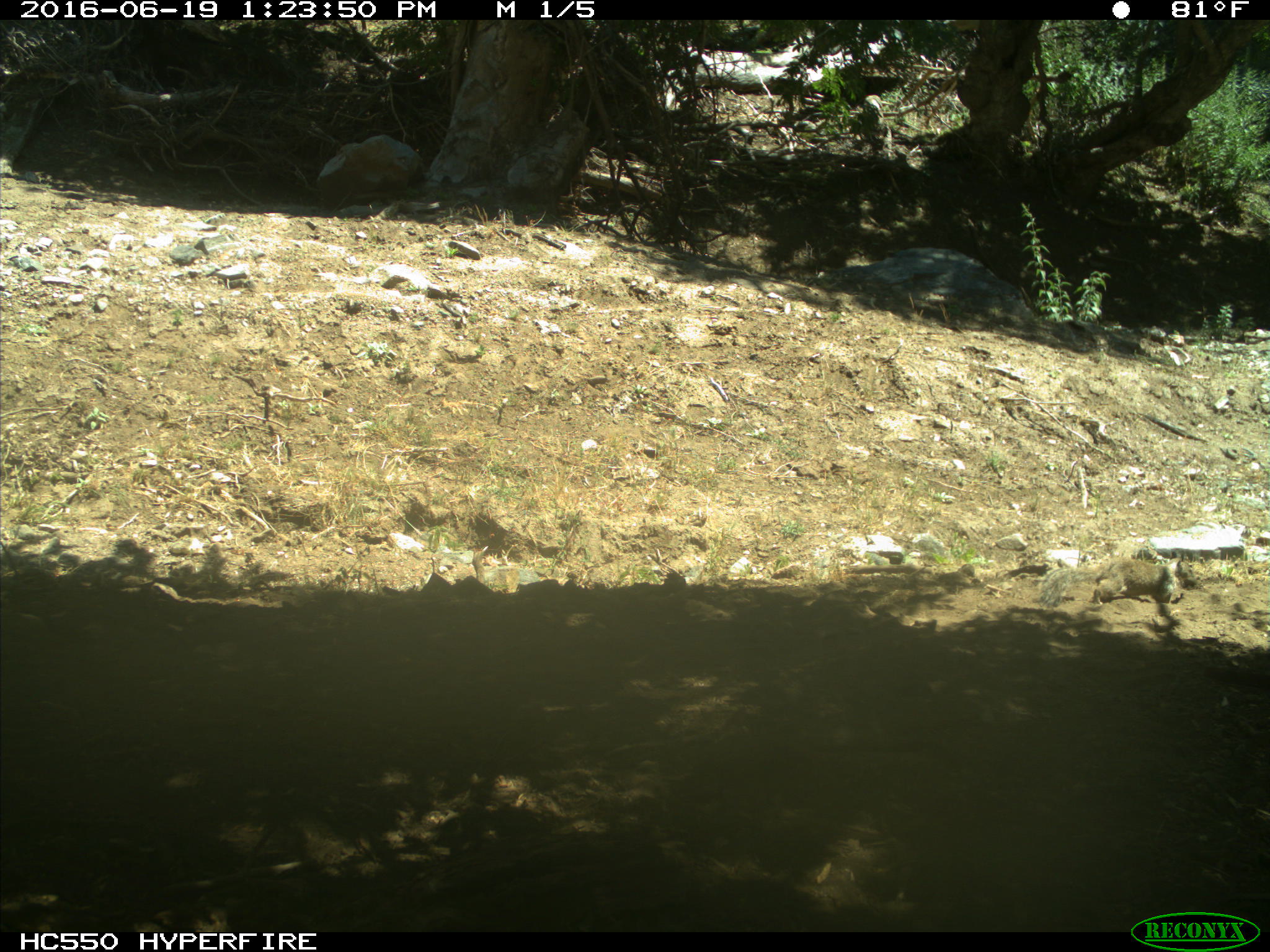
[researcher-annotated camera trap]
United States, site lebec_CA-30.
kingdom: Animalia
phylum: Chordata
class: Mammalia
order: Rodentia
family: Sciuridae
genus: Otospermophilus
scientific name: Otospermophilus beecheyi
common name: california ground squirrel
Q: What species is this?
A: Otospermophilus beecheyi (california ground squirrel).